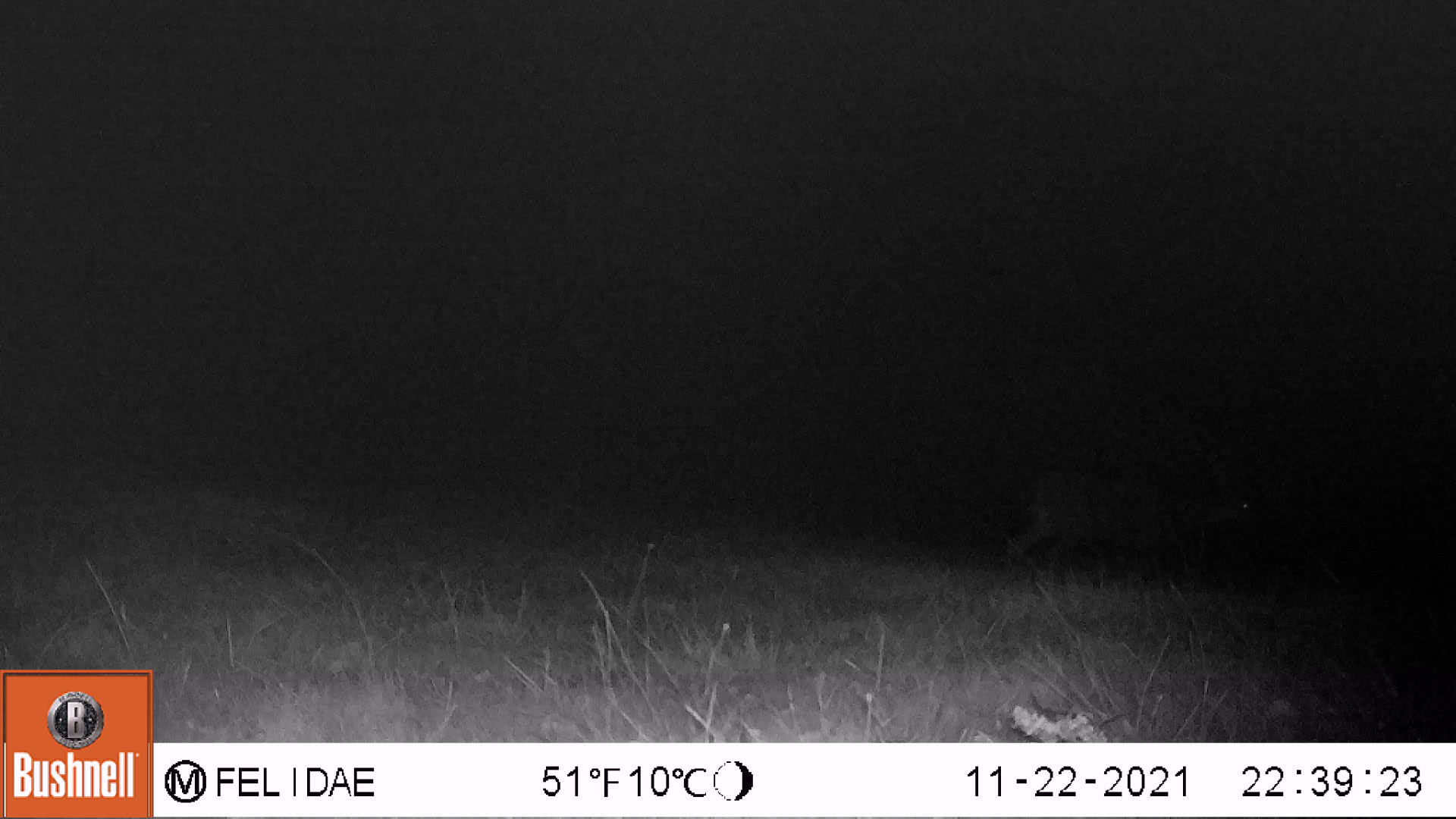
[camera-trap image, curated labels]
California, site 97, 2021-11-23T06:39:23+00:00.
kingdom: Animalia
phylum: Chordata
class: Mammalia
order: Carnivora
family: Felidae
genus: Lynx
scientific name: Lynx rufus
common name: bobcat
Bobcat (Lynx rufus).